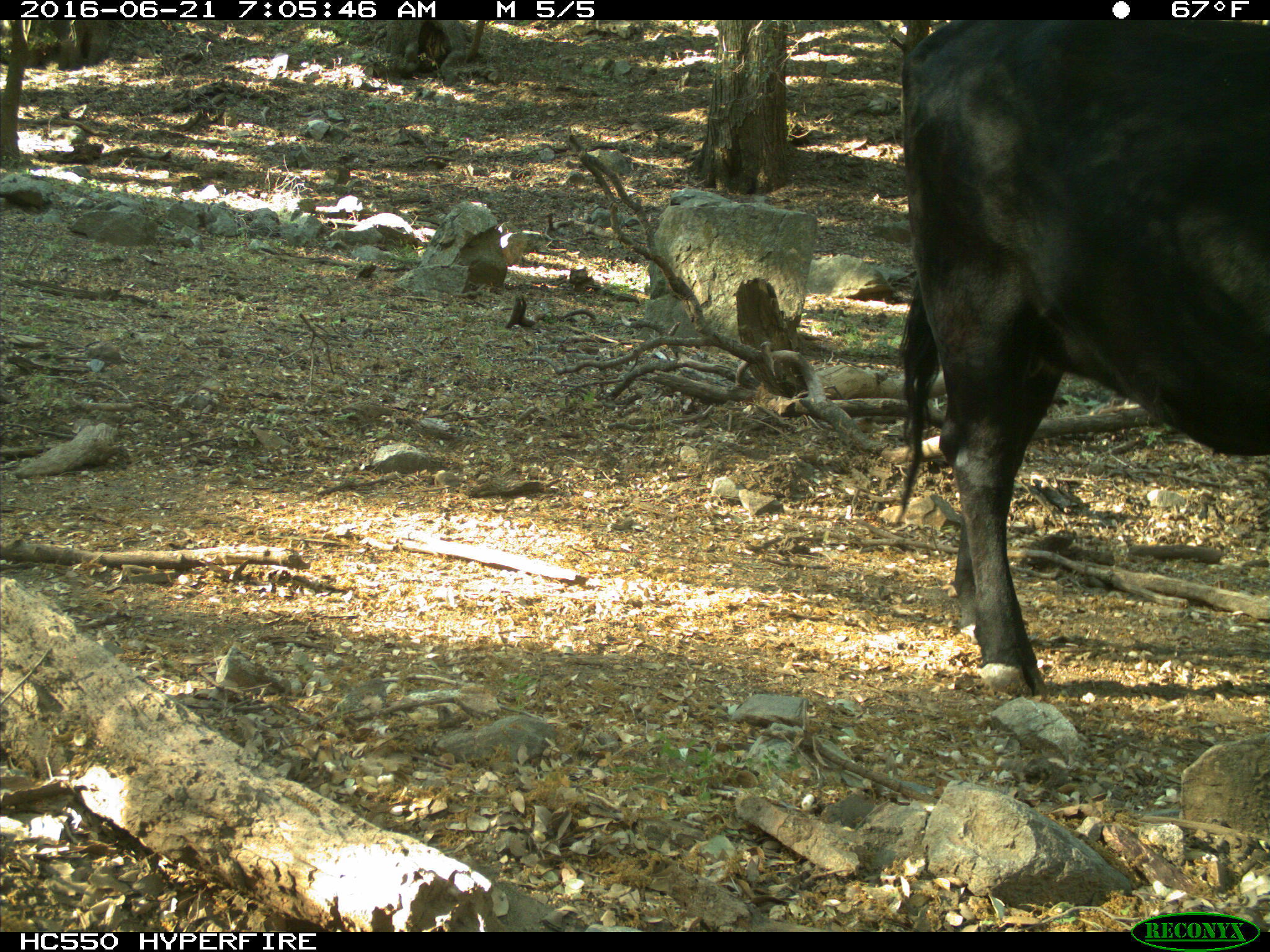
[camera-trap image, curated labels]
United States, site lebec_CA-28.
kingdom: Animalia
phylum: Chordata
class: Mammalia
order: Artiodactyla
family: Bovidae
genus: Bos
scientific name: Bos taurus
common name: domestic cow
Bos taurus (domestic cow).